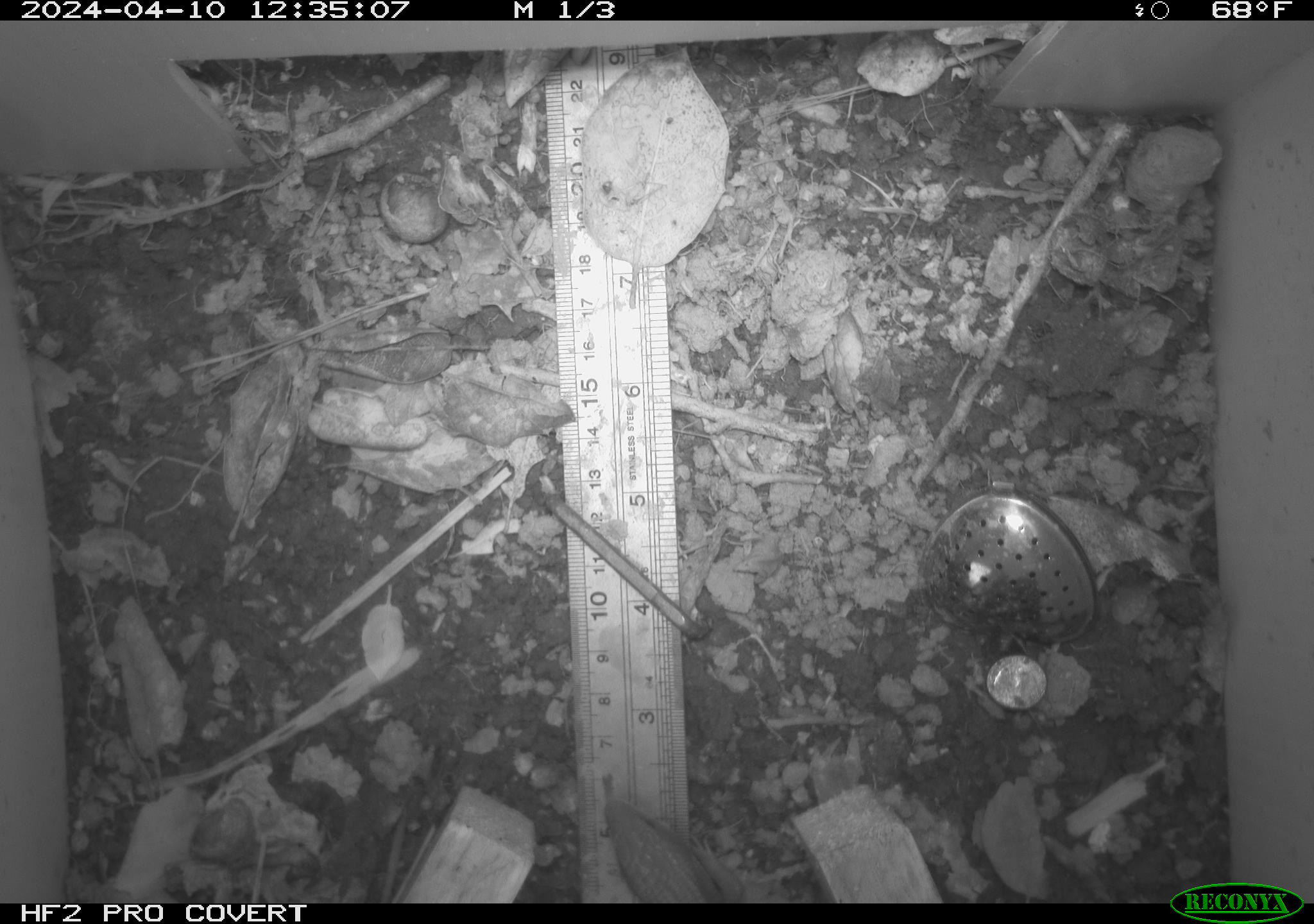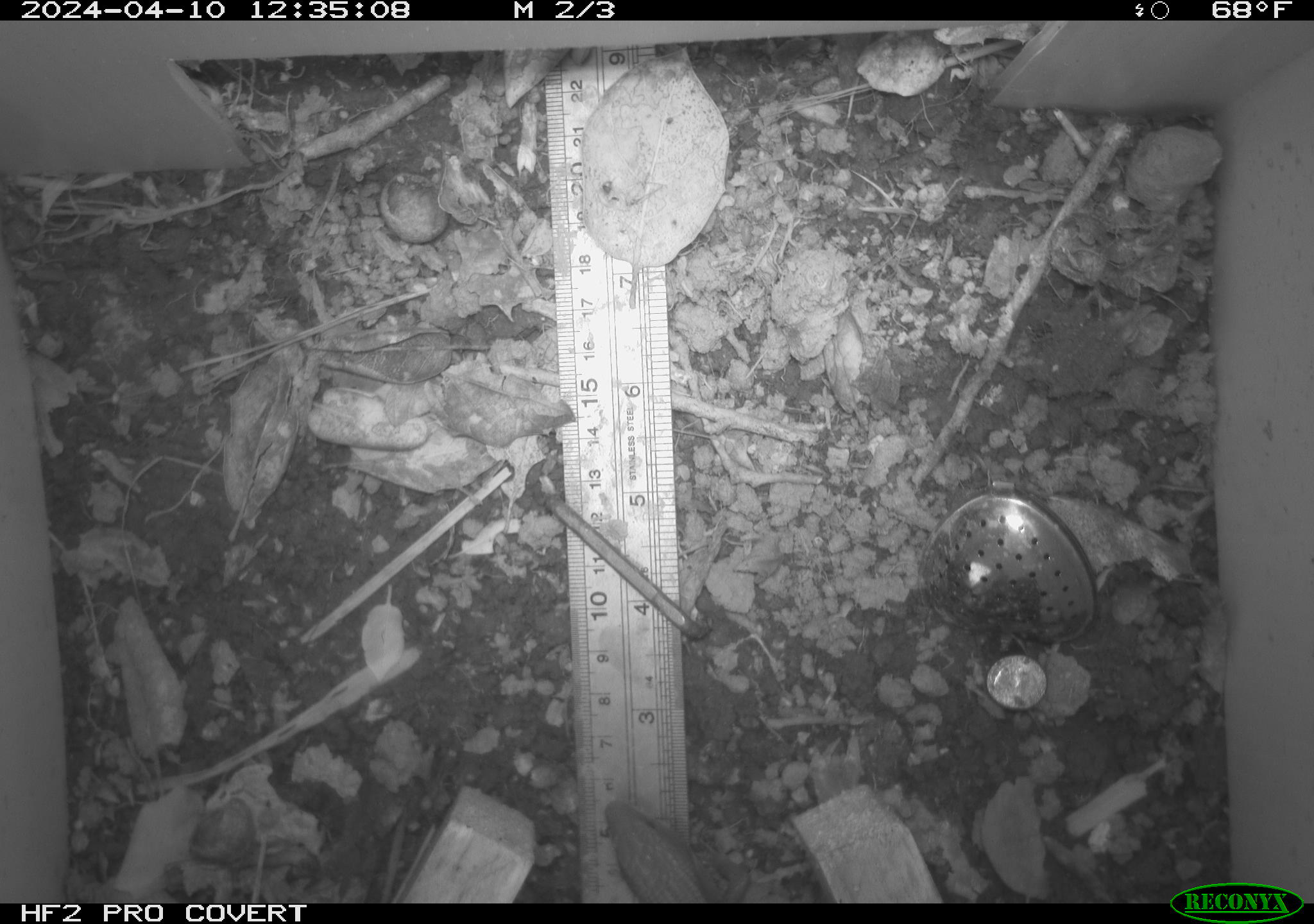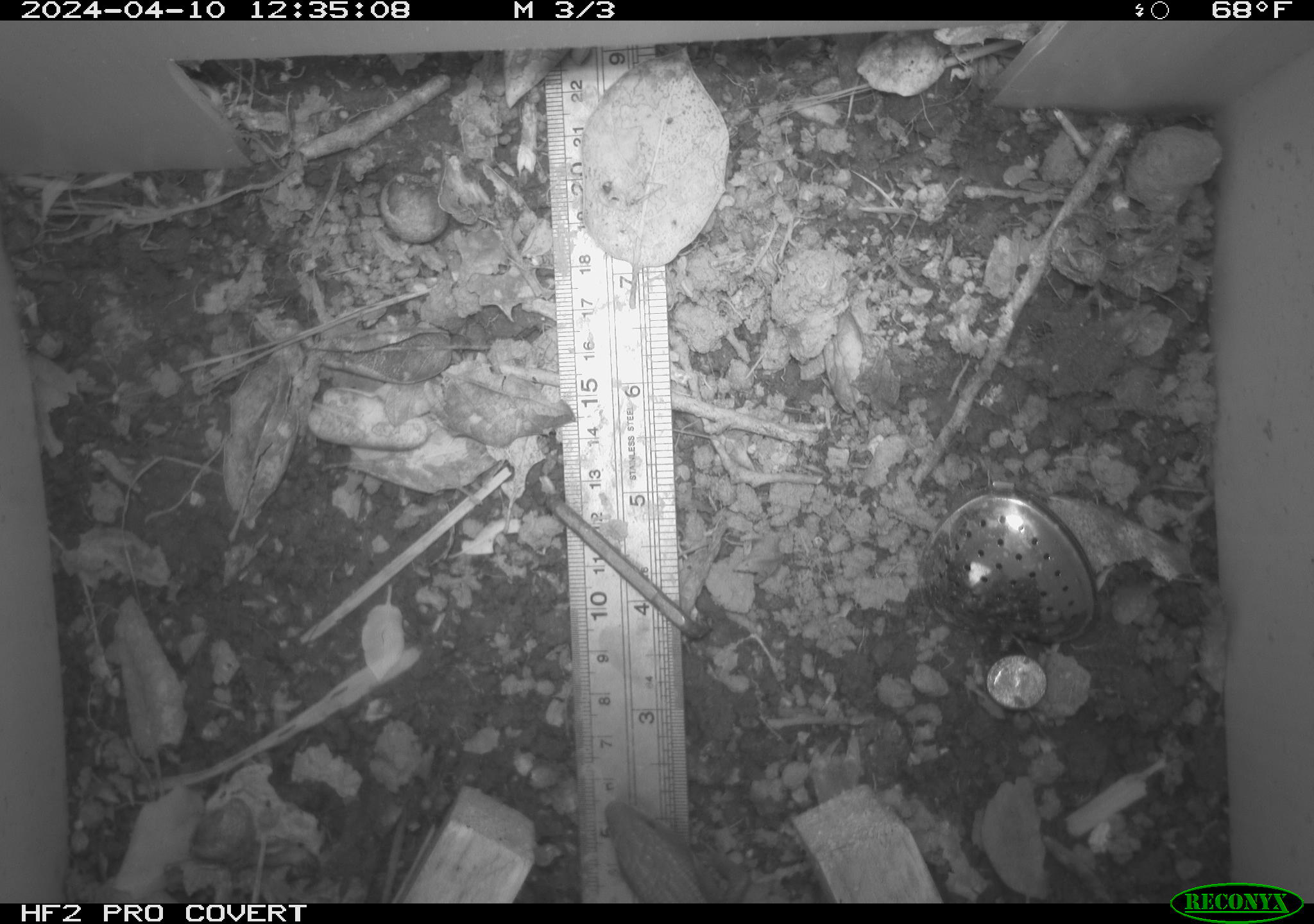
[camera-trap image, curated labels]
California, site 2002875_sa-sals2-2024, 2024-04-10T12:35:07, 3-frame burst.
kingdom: Animalia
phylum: Chordata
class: Reptilia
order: Squamata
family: Anguidae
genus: Elgaria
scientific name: Elgaria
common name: alligator lizards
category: elgaria species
Elgaria species (alligator lizards) (Elgaria).